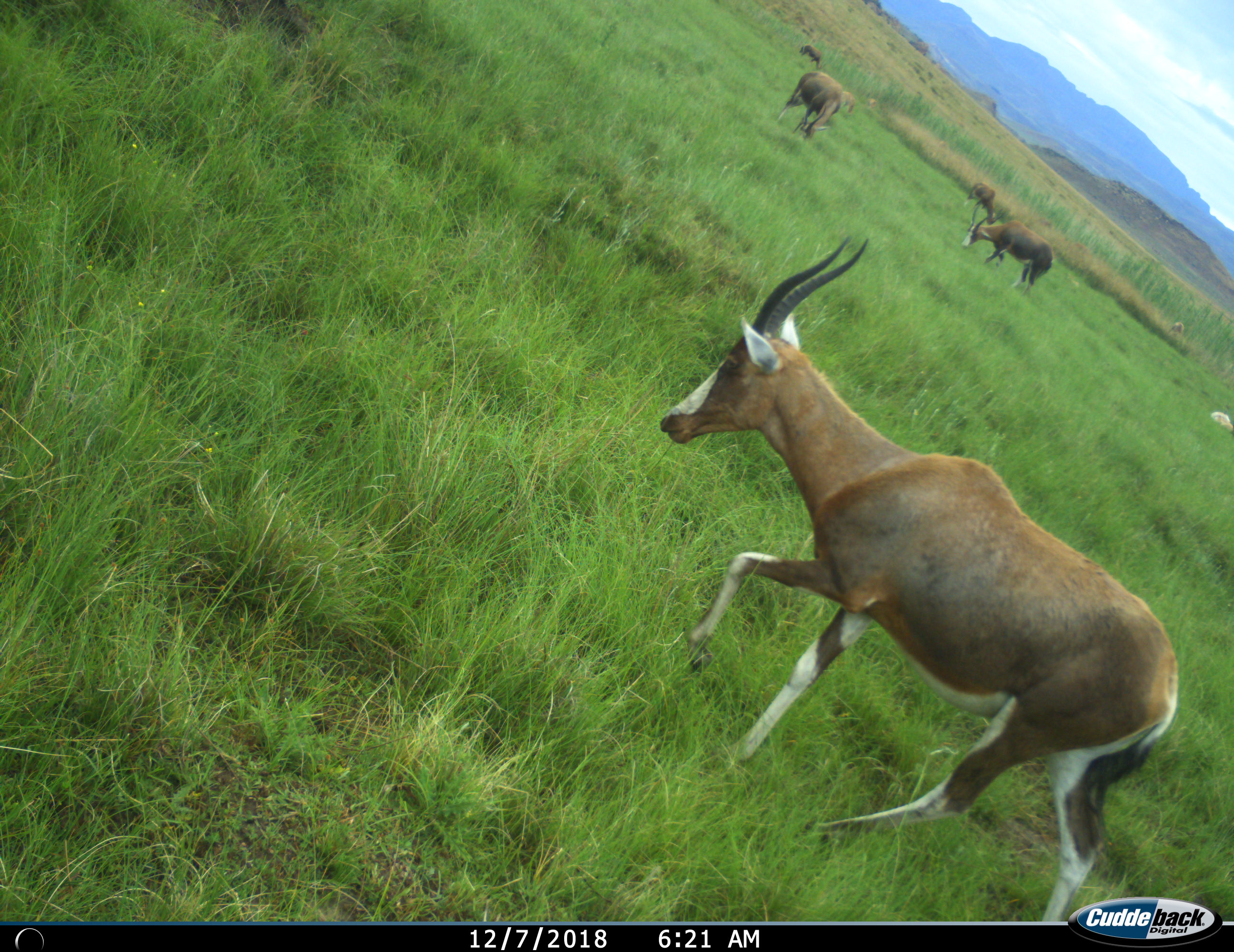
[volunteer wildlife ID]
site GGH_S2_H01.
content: unidentified animal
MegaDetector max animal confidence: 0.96